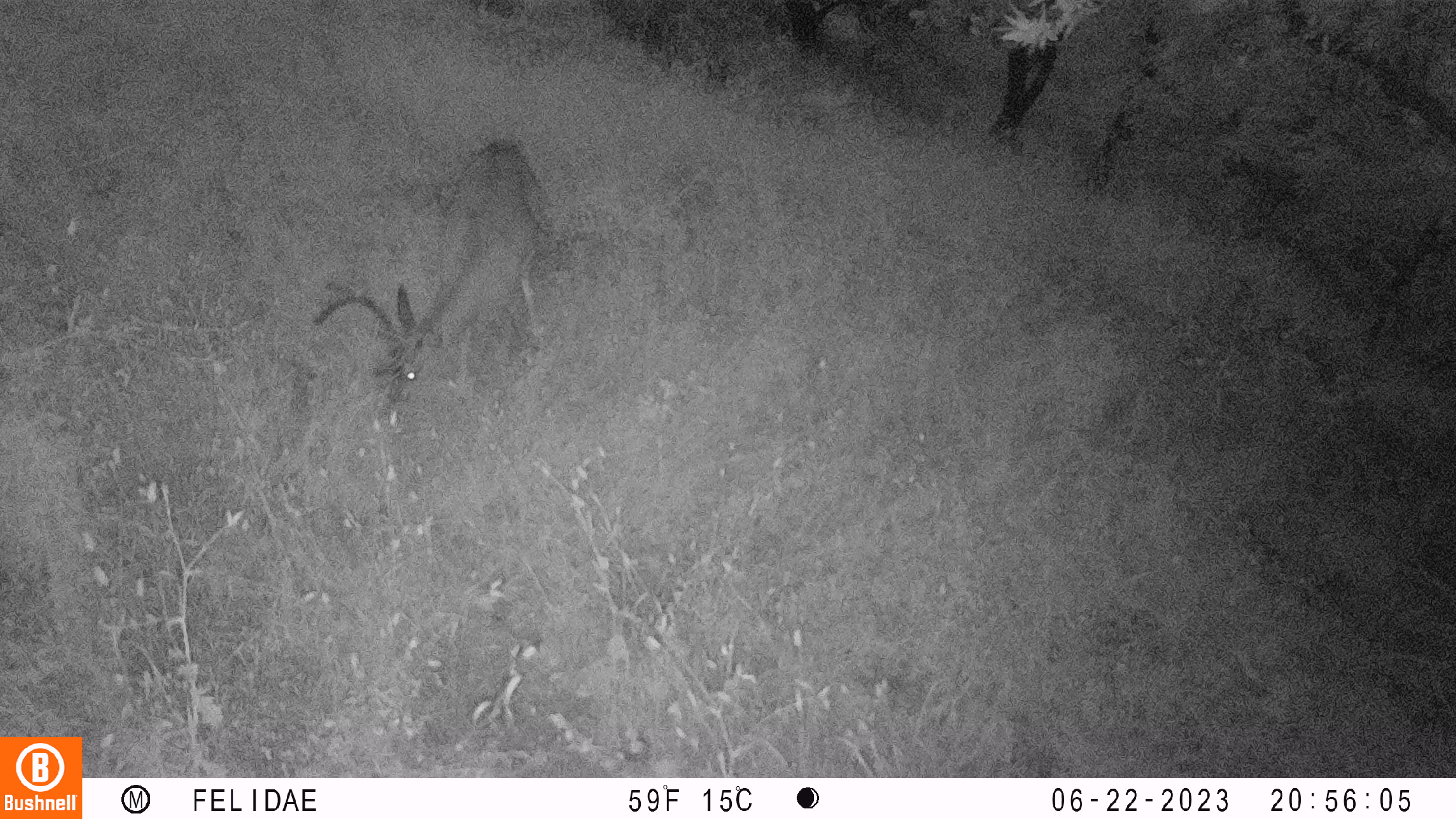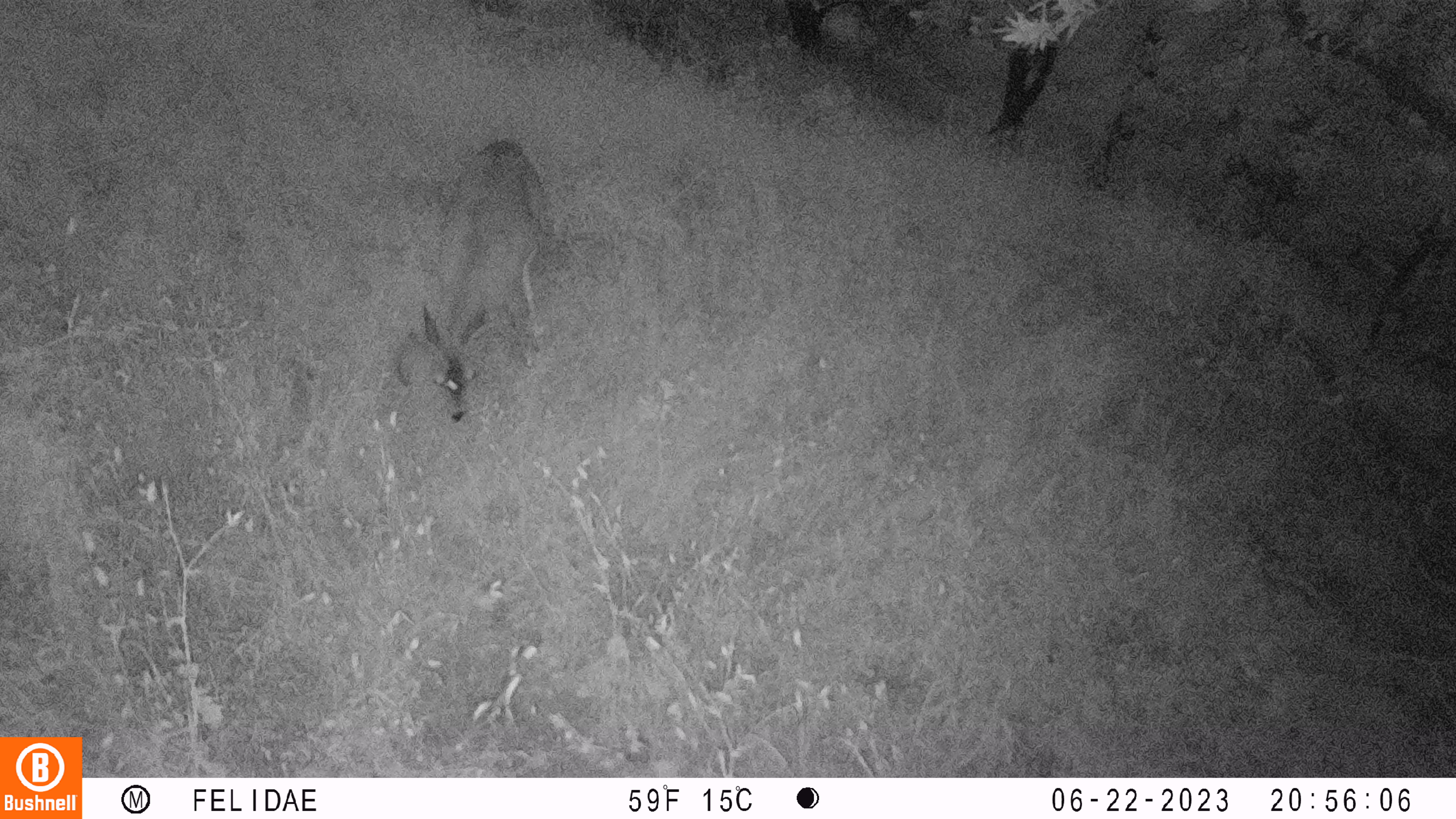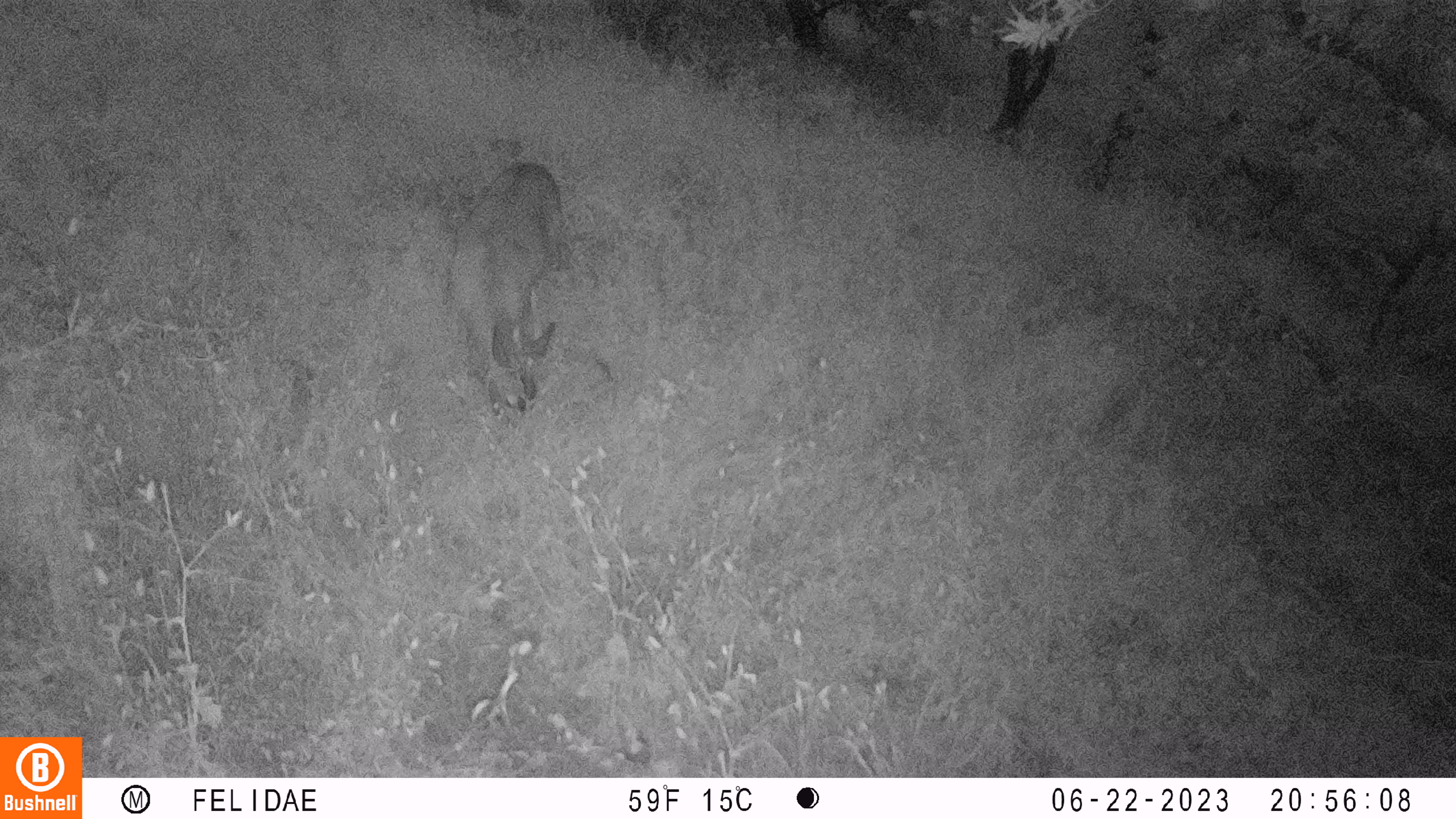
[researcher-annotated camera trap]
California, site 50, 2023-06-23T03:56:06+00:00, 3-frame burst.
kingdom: Animalia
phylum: Chordata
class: Mammalia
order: Artiodactyla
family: Cervidae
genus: Odocoileus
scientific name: Odocoileus hemionus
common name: mule deer